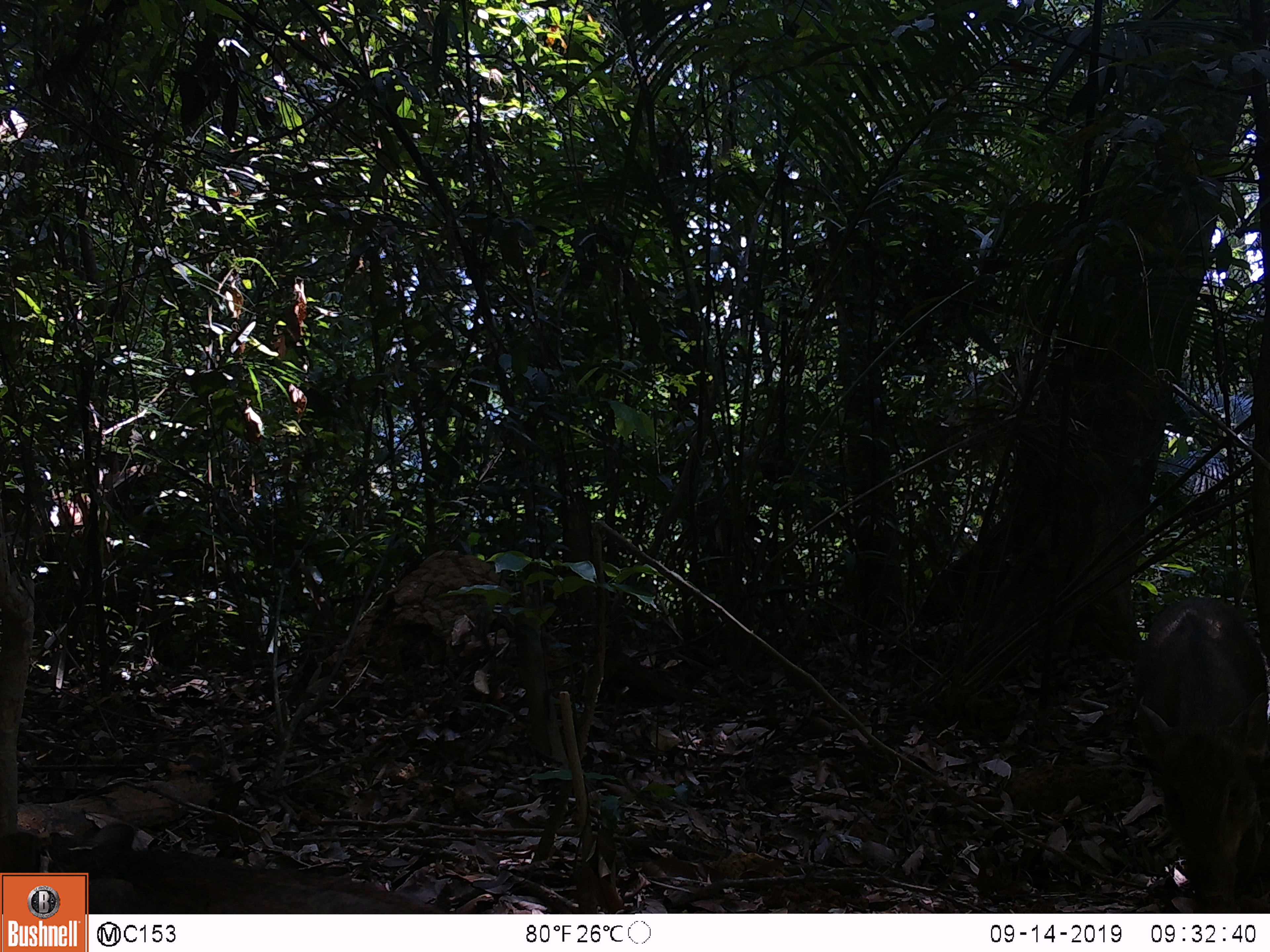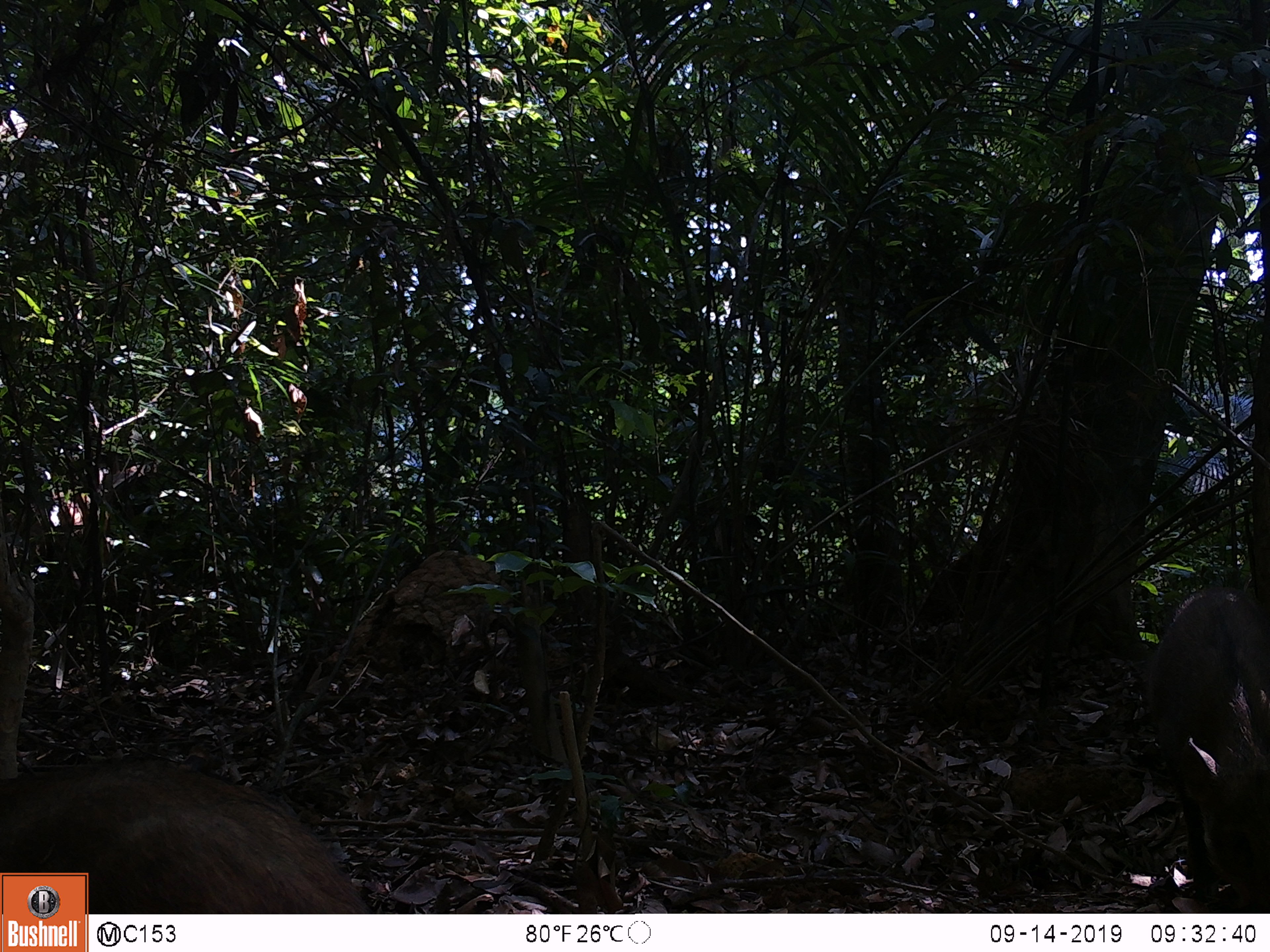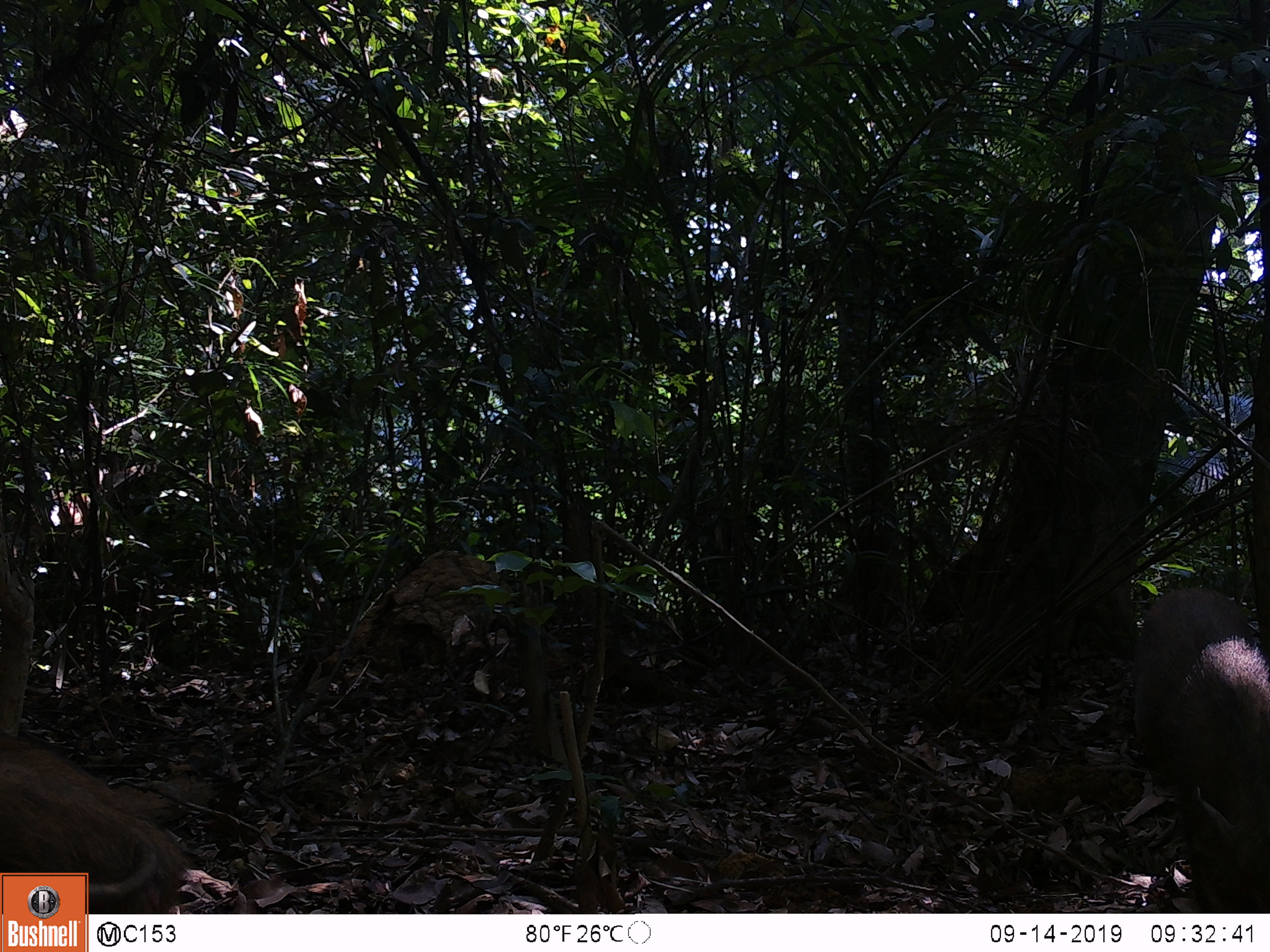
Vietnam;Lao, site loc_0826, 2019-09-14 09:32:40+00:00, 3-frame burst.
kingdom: Animalia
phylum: Chordata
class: Mammalia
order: Artiodactyla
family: Suidae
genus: Sus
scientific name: Sus scrofa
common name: eurasian wild pig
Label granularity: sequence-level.